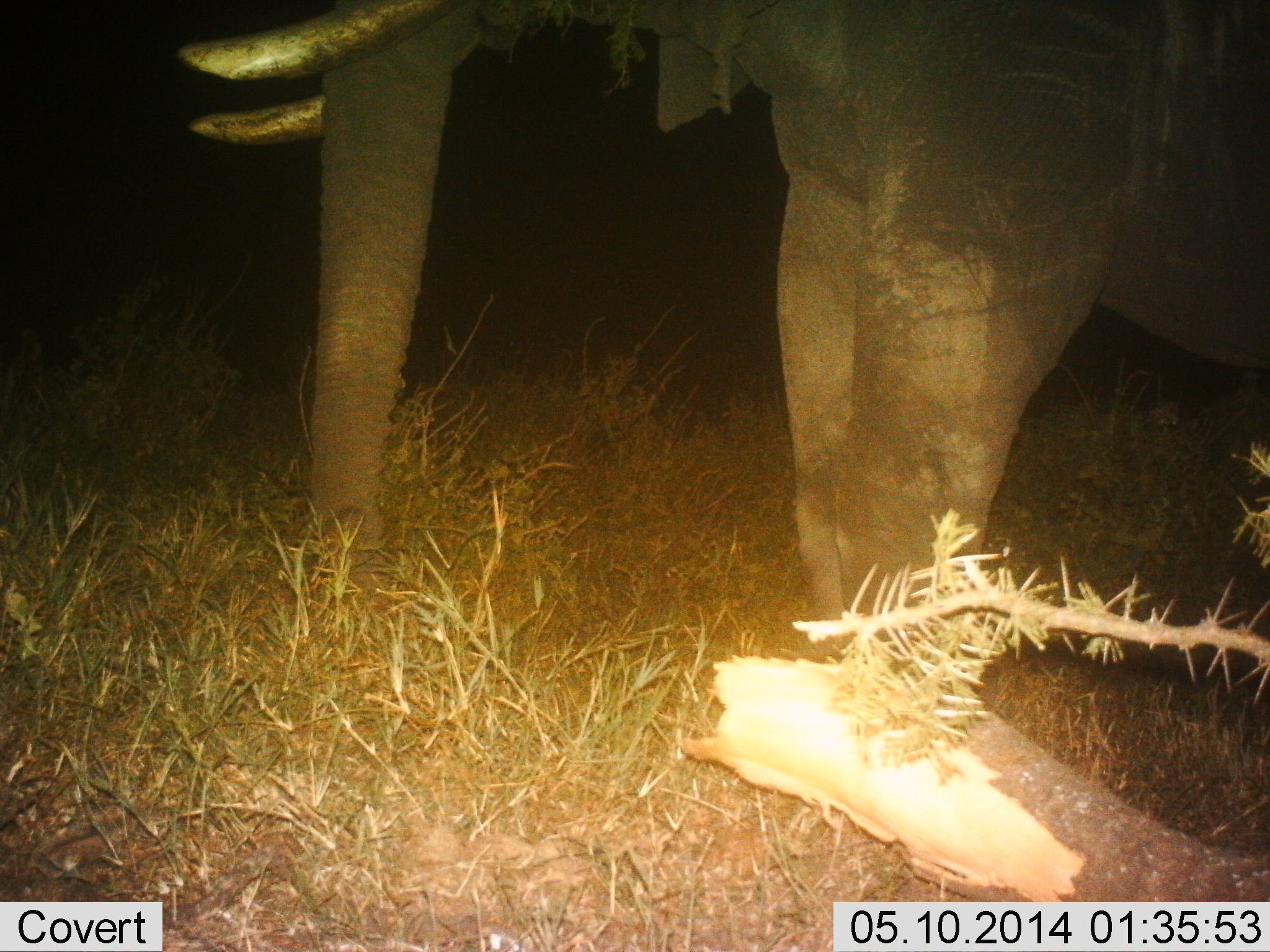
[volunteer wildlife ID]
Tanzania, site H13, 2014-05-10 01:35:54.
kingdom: Animalia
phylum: Chordata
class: Mammalia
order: Proboscidea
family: Elephantidae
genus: Loxodonta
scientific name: Loxodonta africana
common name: african bush elephant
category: elephant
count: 1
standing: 90%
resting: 0%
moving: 0%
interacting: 0%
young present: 0%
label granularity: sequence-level